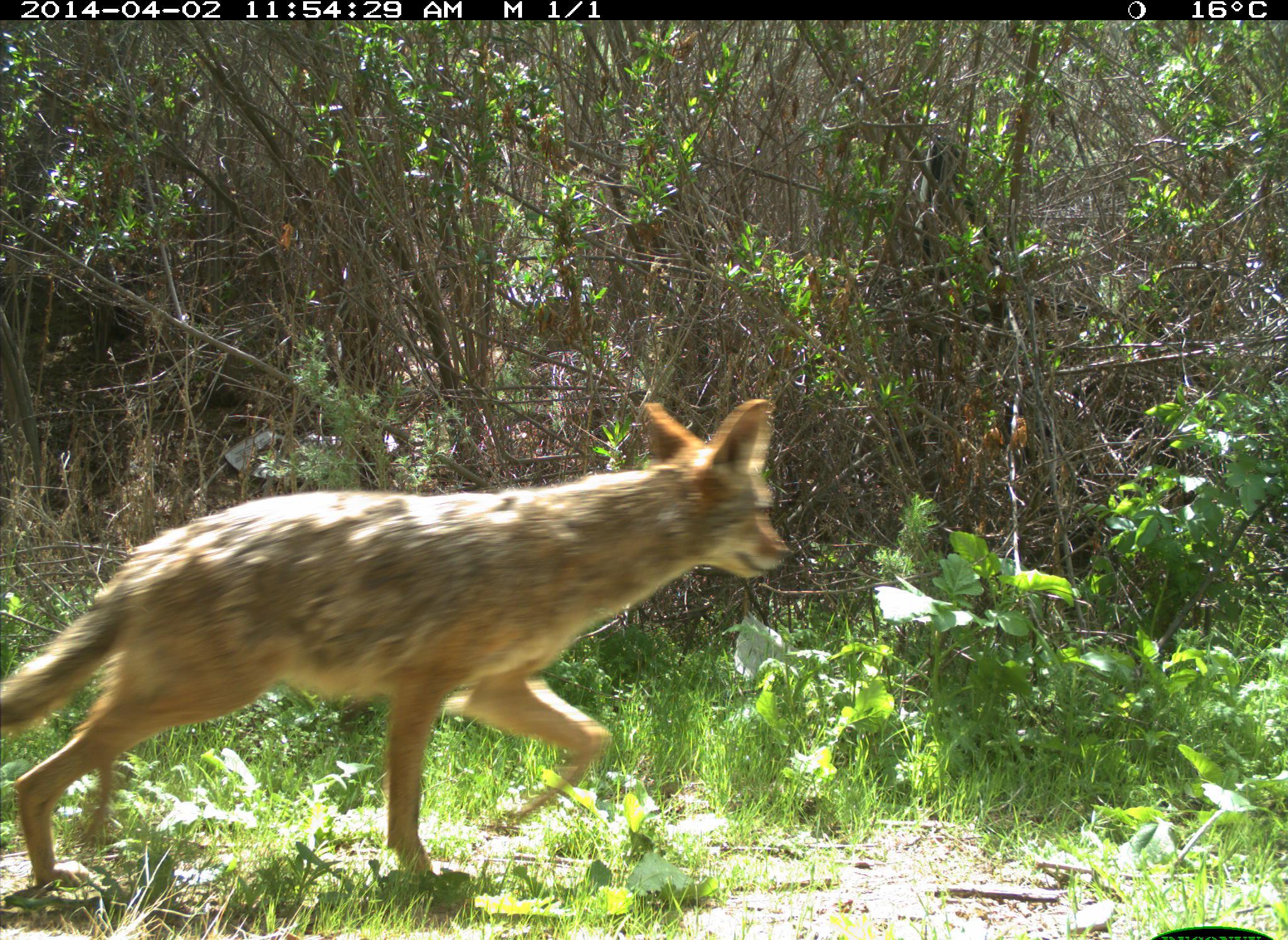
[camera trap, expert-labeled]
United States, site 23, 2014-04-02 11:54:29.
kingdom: Animalia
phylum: Chordata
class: Mammalia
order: Carnivora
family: Canidae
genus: Canis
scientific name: Canis latrans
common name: coyote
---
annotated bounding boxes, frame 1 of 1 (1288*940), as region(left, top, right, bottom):
coyote: region(0, 399, 790, 889)